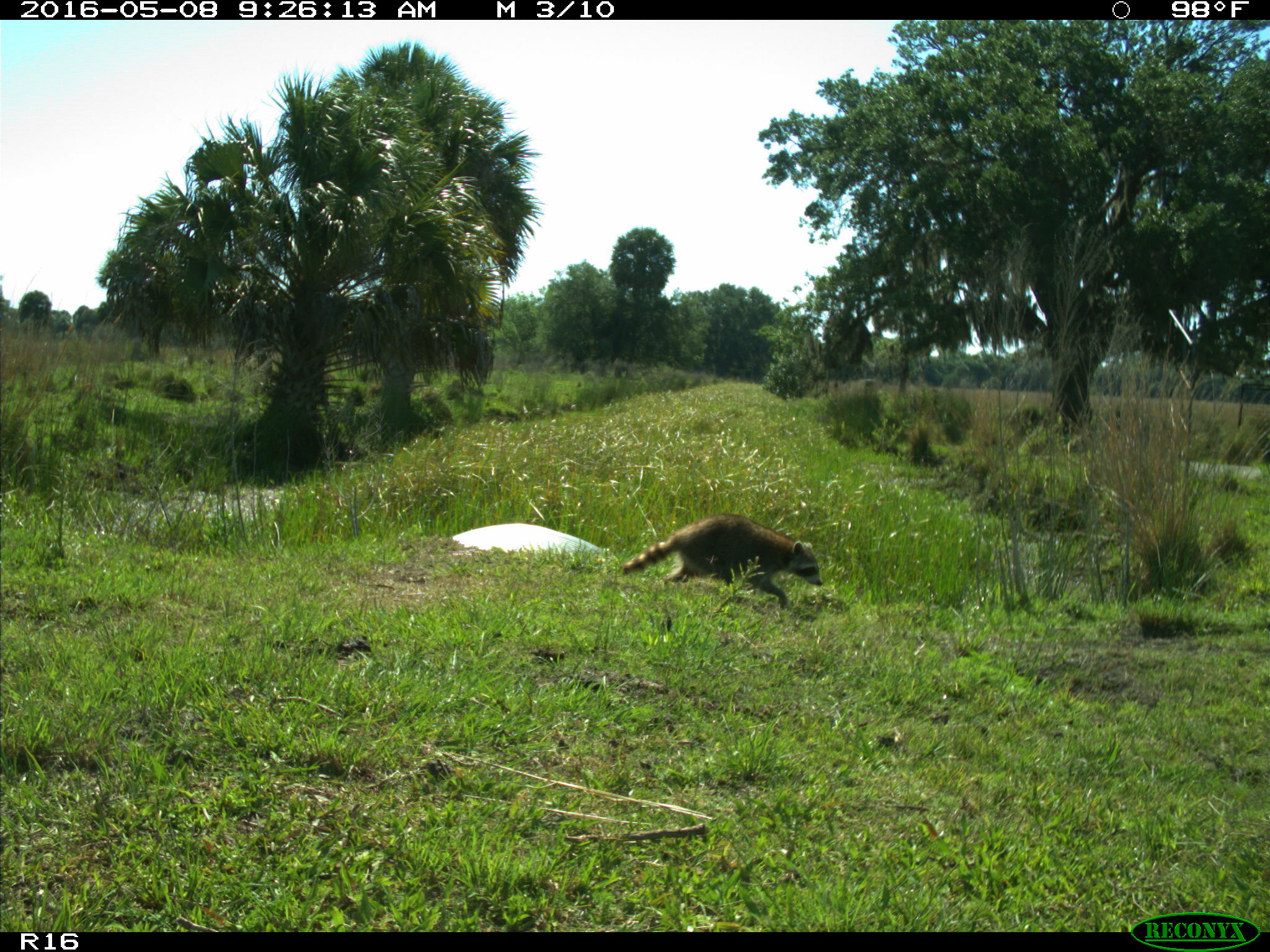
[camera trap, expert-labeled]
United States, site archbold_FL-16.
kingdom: Animalia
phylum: Chordata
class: Mammalia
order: Carnivora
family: Procyonidae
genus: Procyon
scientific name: Procyon lotor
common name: common raccoon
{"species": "Procyon lotor (common raccoon)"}